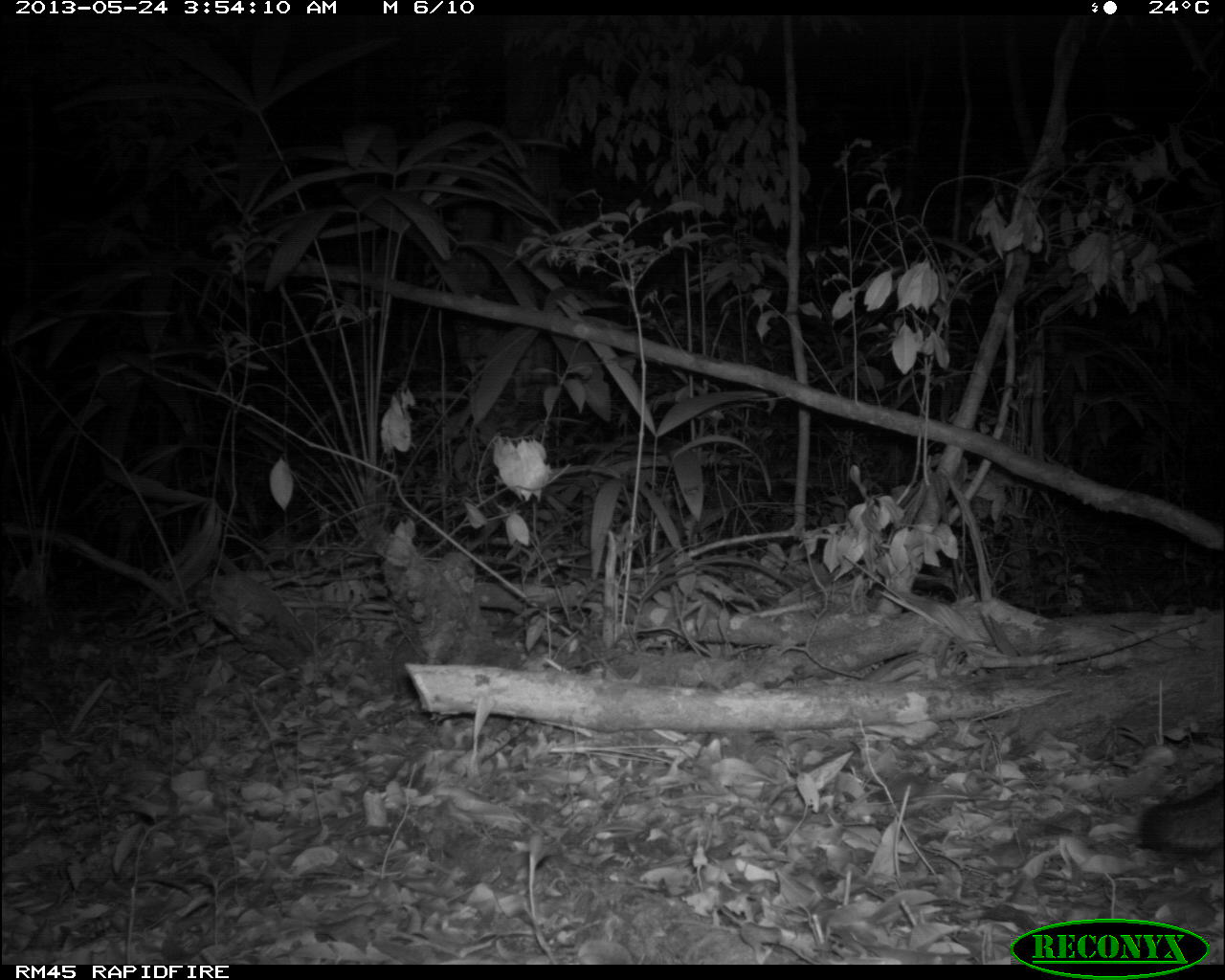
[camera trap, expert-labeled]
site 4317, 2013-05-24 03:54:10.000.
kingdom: Animalia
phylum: Chordata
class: Mammalia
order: Carnivora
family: Canidae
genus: Urocyon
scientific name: Urocyon cinereoargenteus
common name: gray fox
Urocyon cinereoargenteus (gray fox), count 1.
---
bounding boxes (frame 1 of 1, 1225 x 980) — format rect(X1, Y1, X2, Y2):
urocyon cinereoargenteus: rect(1137, 780, 1224, 856)